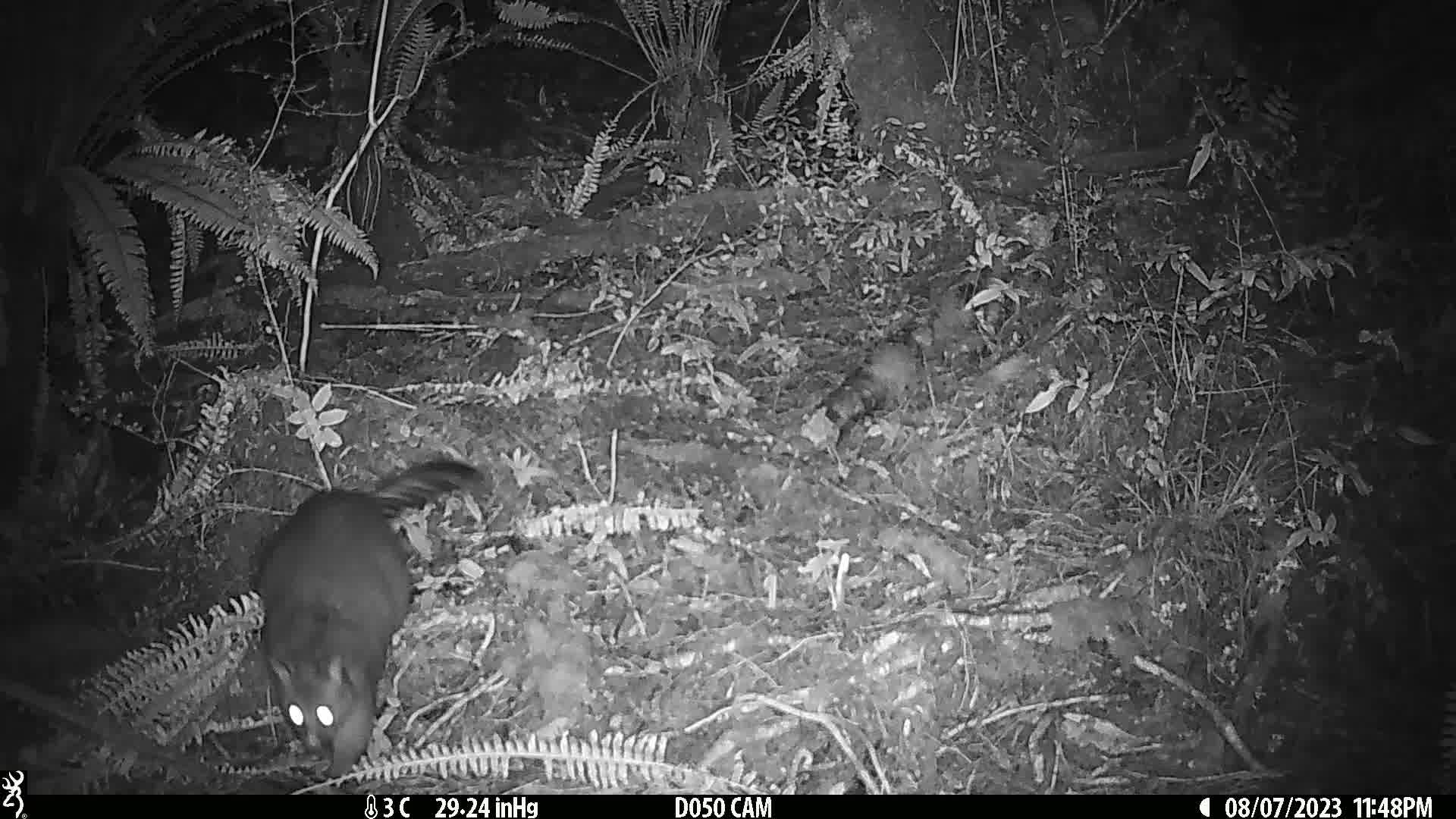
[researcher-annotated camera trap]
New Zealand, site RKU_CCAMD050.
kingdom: Animalia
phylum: Chordata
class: Mammalia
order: Diprotodontia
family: Phalangeridae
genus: Trichosurus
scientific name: Trichosurus vulpecula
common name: common brushtail possum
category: possum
Possum (common brushtail possum) (Trichosurus vulpecula).